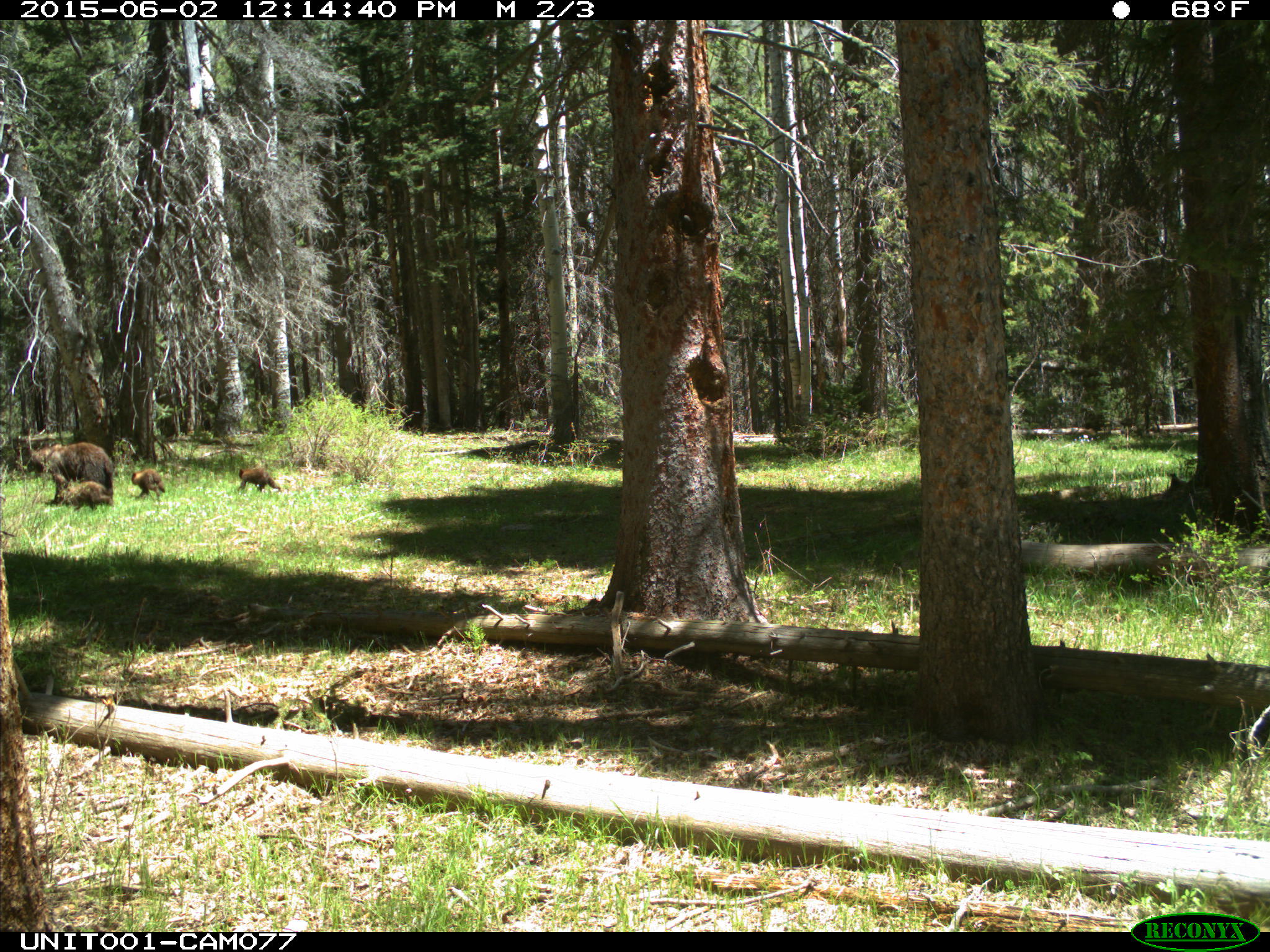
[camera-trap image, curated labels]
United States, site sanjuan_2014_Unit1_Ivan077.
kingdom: Animalia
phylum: Chordata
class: Mammalia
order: Carnivora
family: Ursidae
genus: Ursus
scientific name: Ursus americanus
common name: american black bear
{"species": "Ursus americanus (american black bear)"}